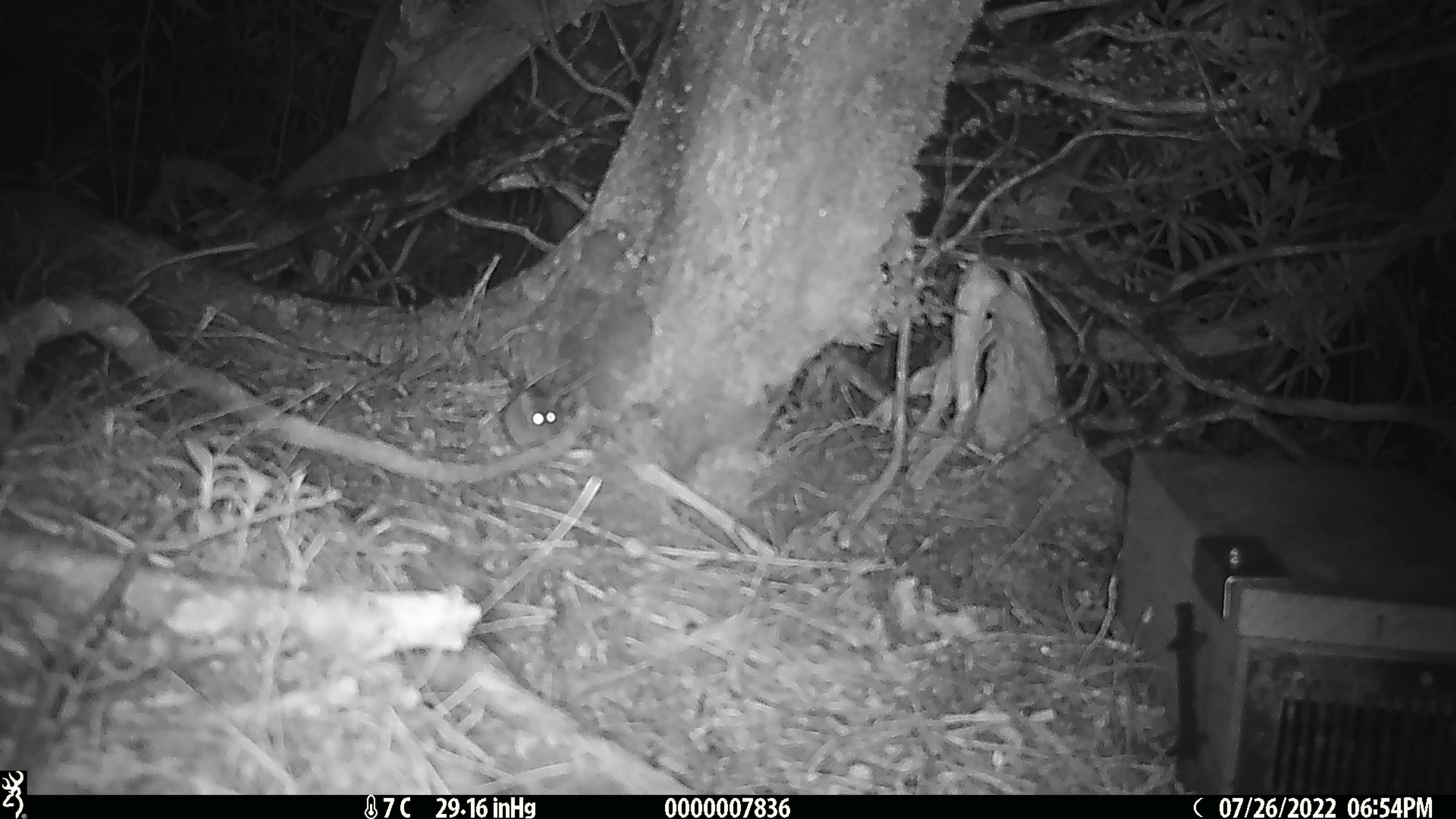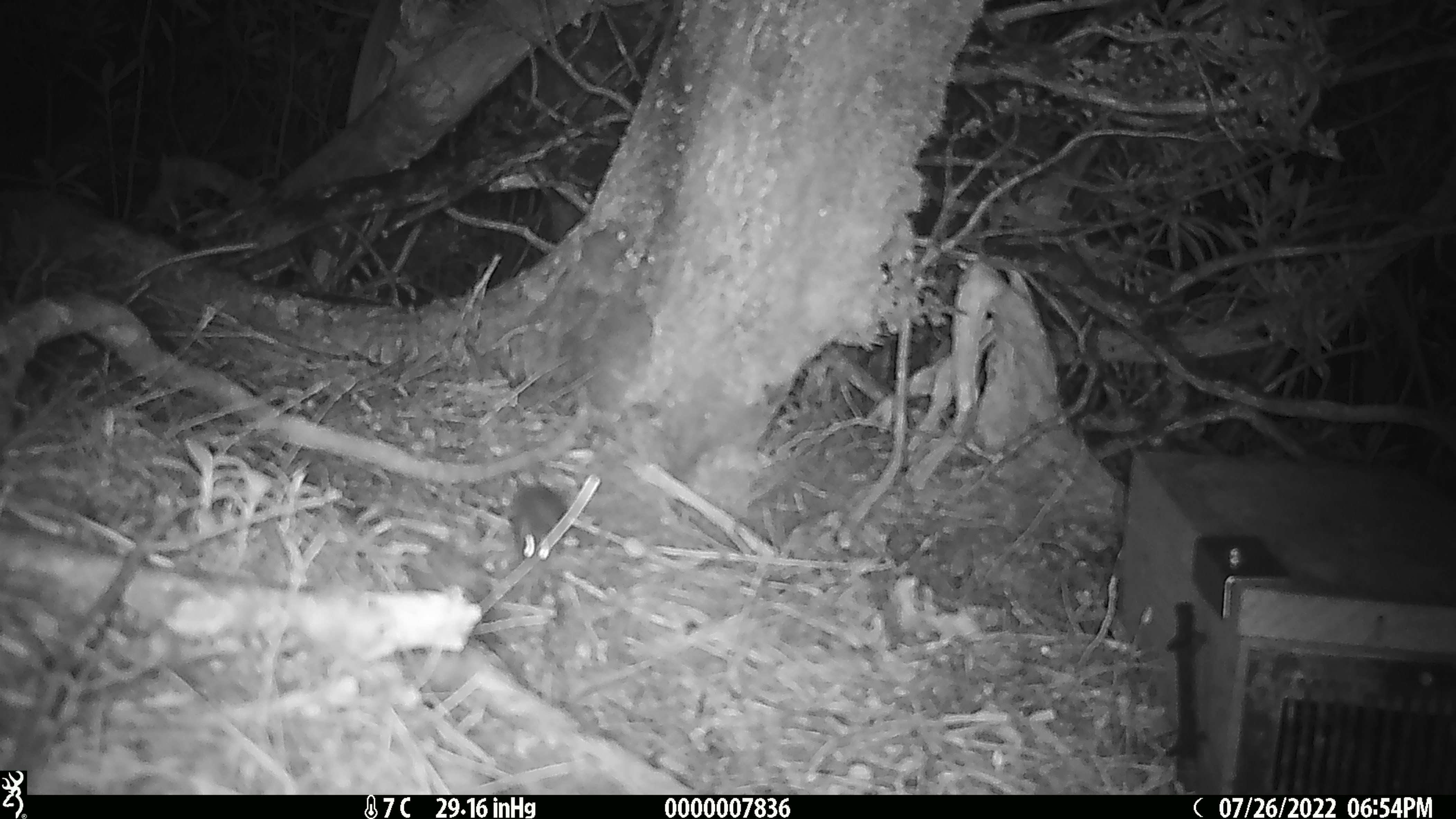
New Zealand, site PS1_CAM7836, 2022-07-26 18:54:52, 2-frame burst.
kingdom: Animalia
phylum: Chordata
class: Mammalia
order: Rodentia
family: Muridae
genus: Mus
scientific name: Mus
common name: mouse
Mouse (Mus).